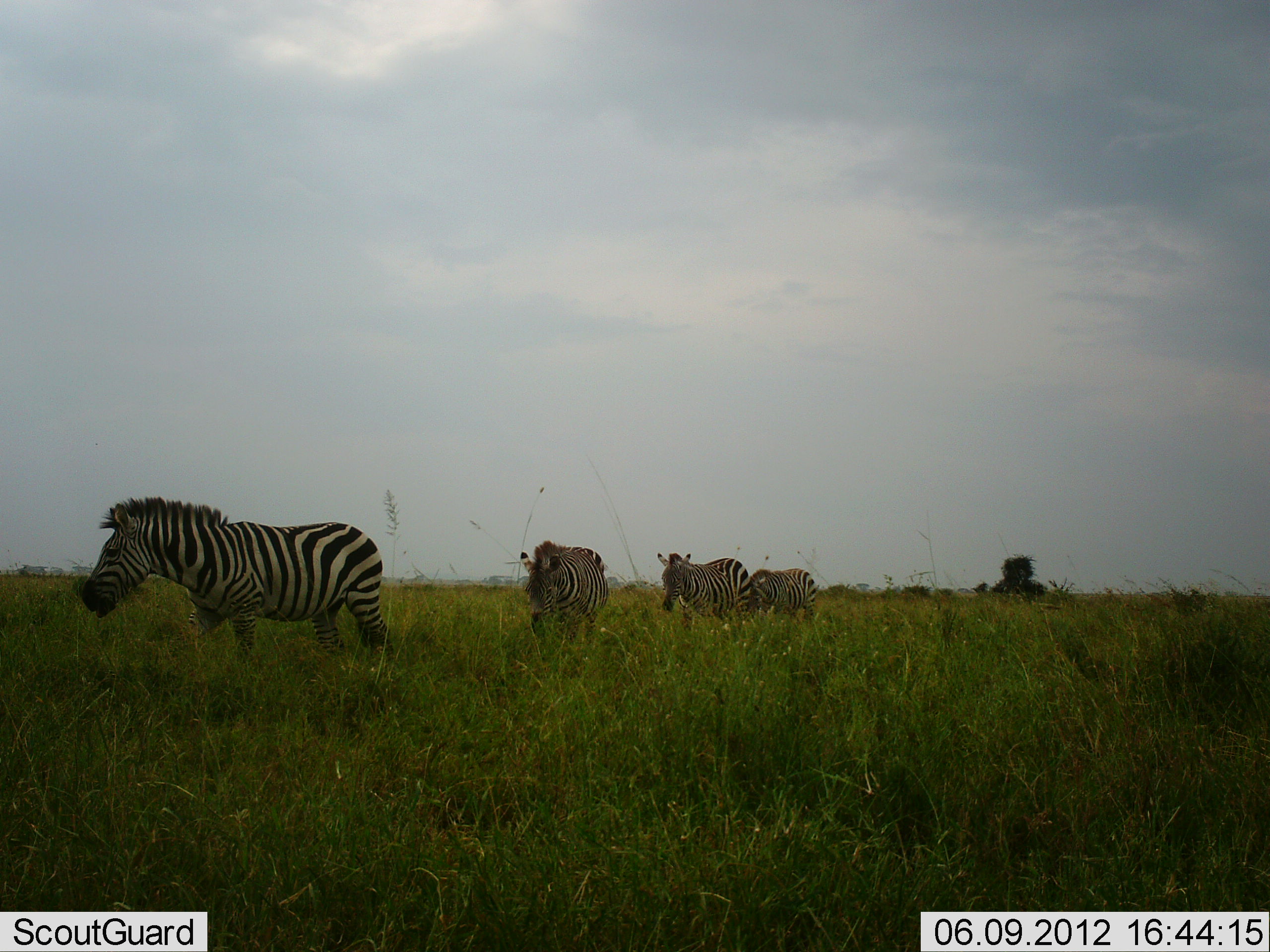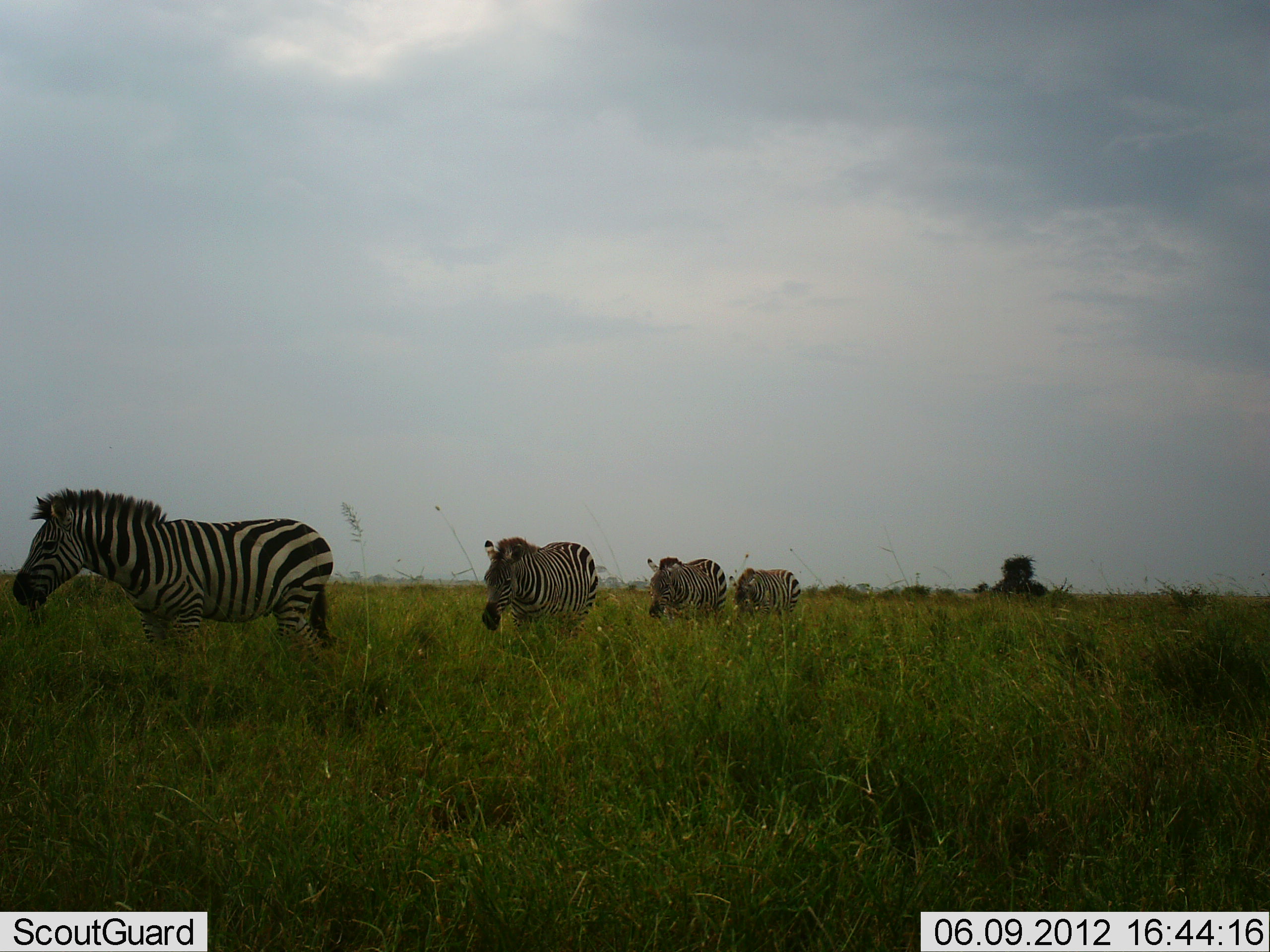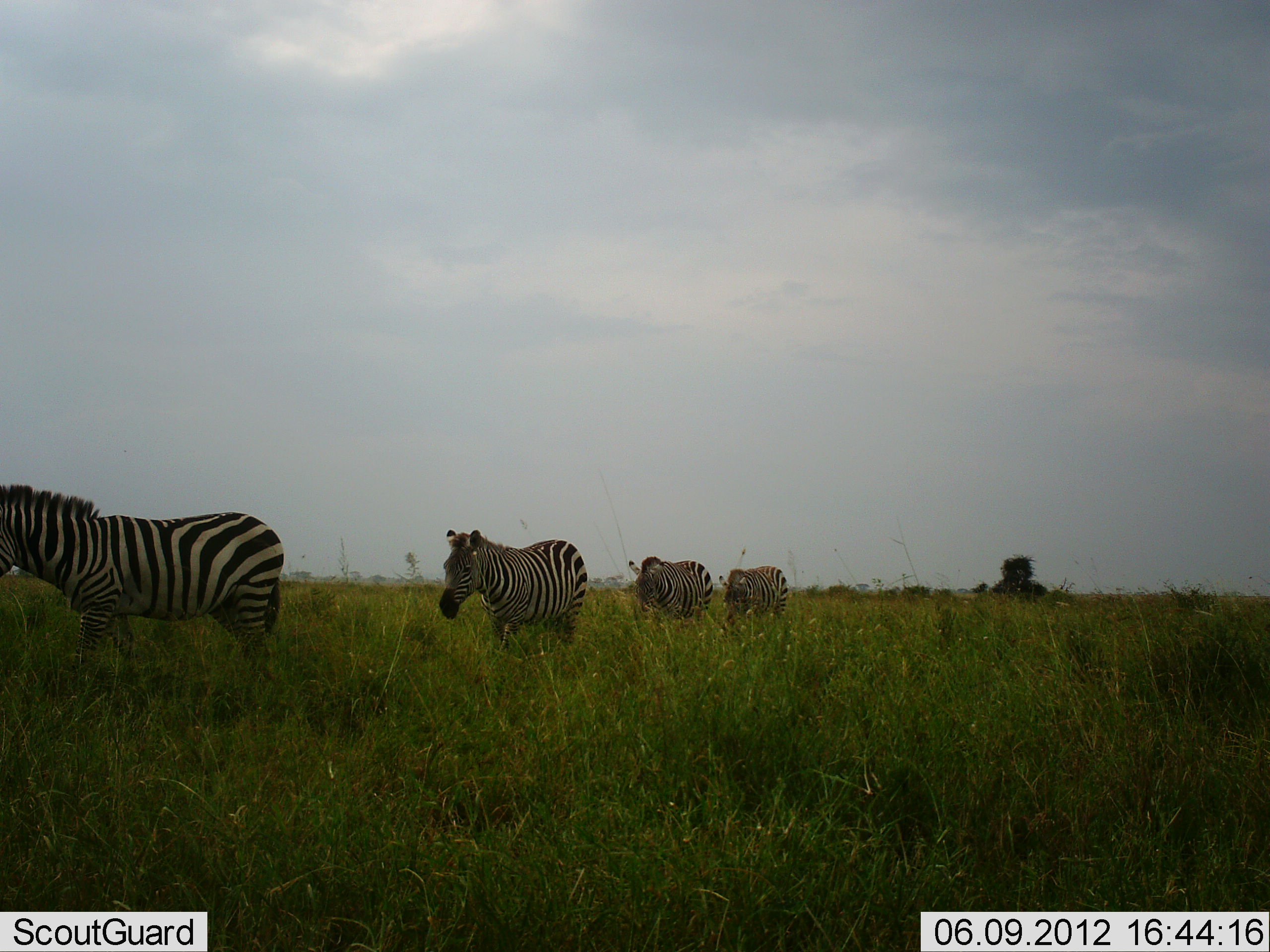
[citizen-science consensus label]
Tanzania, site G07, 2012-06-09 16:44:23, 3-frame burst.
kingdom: Animalia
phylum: Chordata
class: Mammalia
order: Perissodactyla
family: Equidae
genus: Equus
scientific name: Equus quagga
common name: plains zebra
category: zebra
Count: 4.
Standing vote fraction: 0%.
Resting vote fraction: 0%.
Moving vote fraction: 100%.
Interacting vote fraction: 0%.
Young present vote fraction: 0%.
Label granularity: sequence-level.